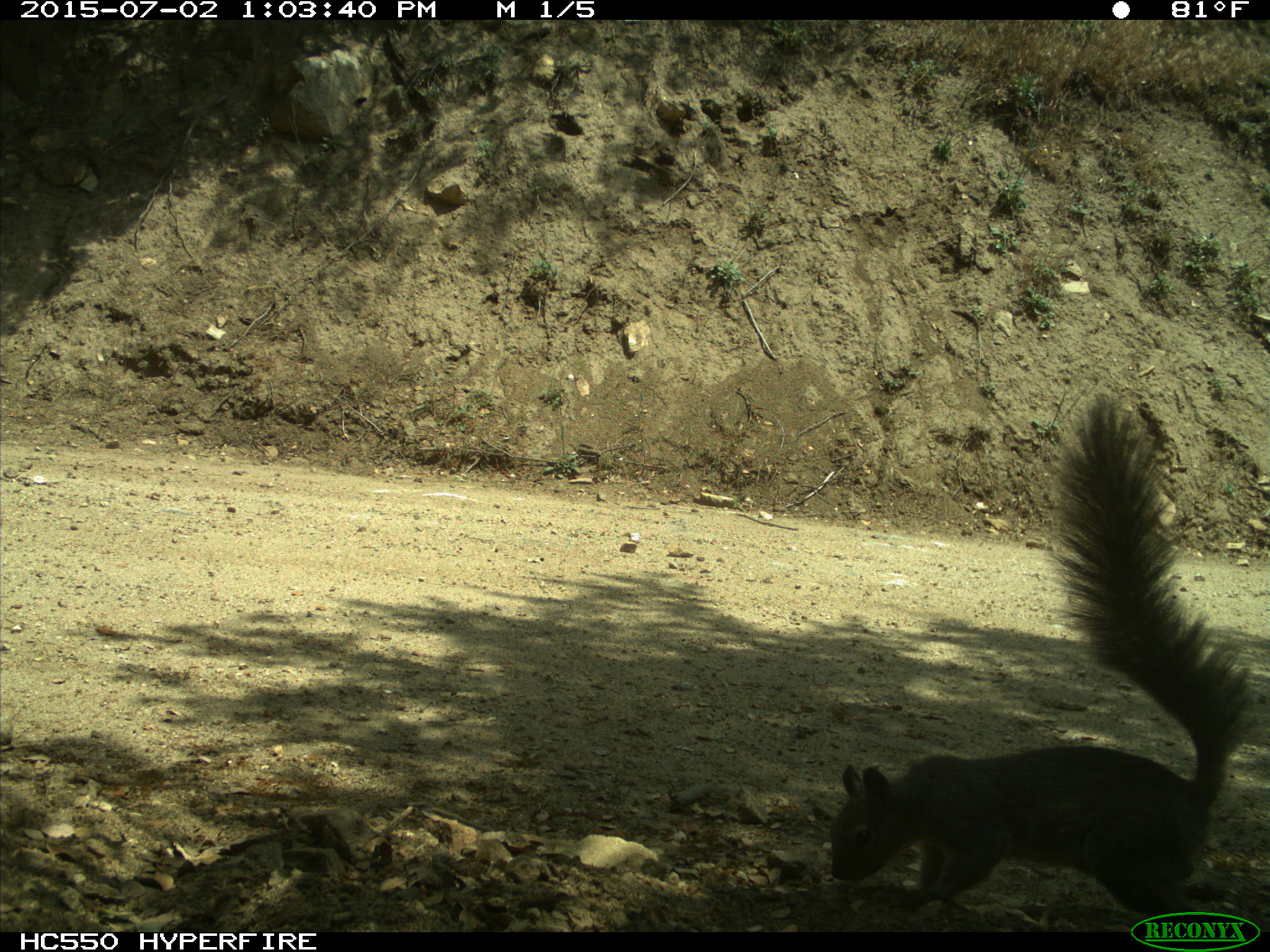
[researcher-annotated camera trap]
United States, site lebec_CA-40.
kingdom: Animalia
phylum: Chordata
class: Mammalia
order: Rodentia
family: Sciuridae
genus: Sciurus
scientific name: Sciurus carolinensis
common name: eastern gray squirrel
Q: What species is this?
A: Sciurus carolinensis (eastern gray squirrel).